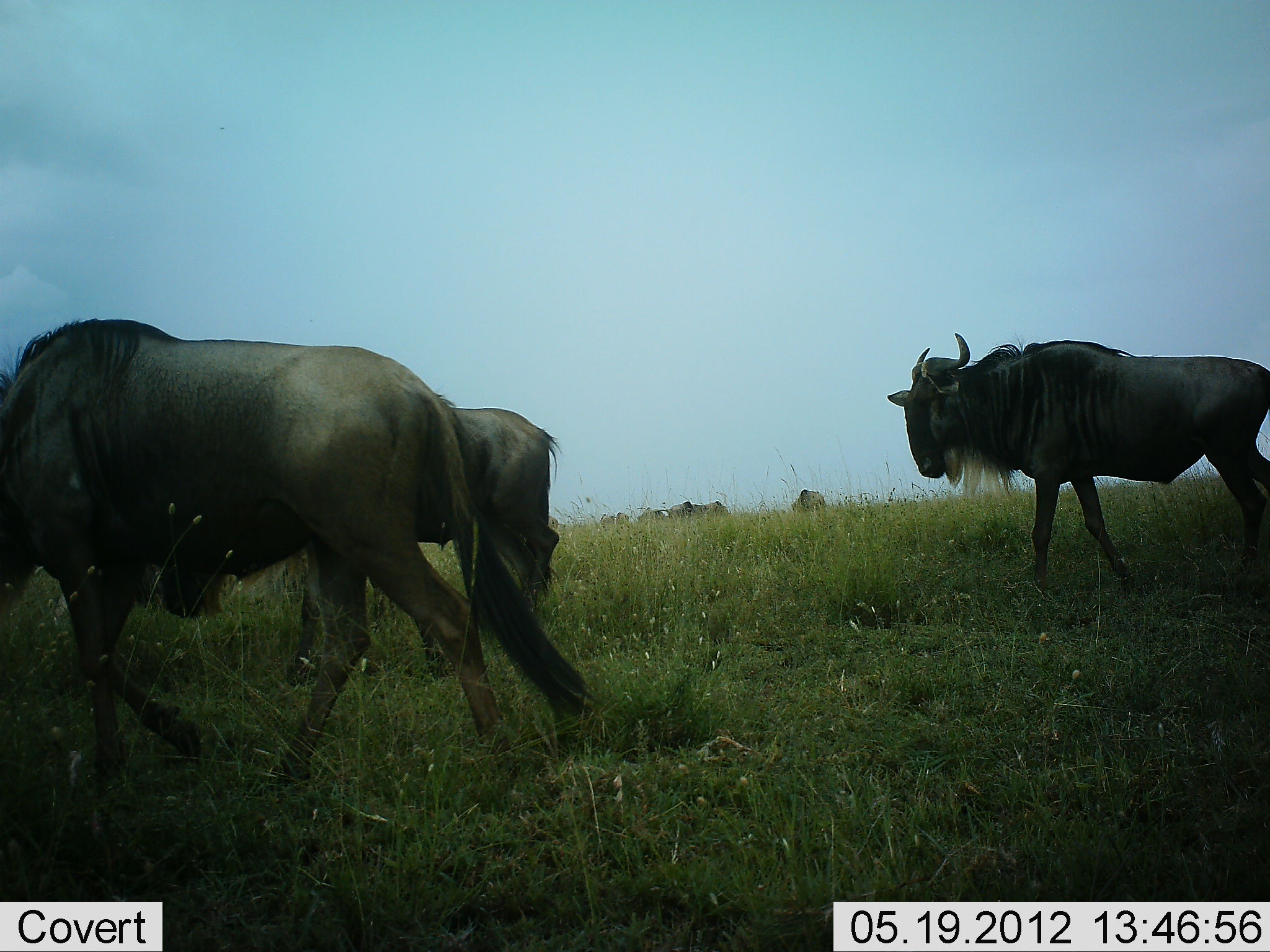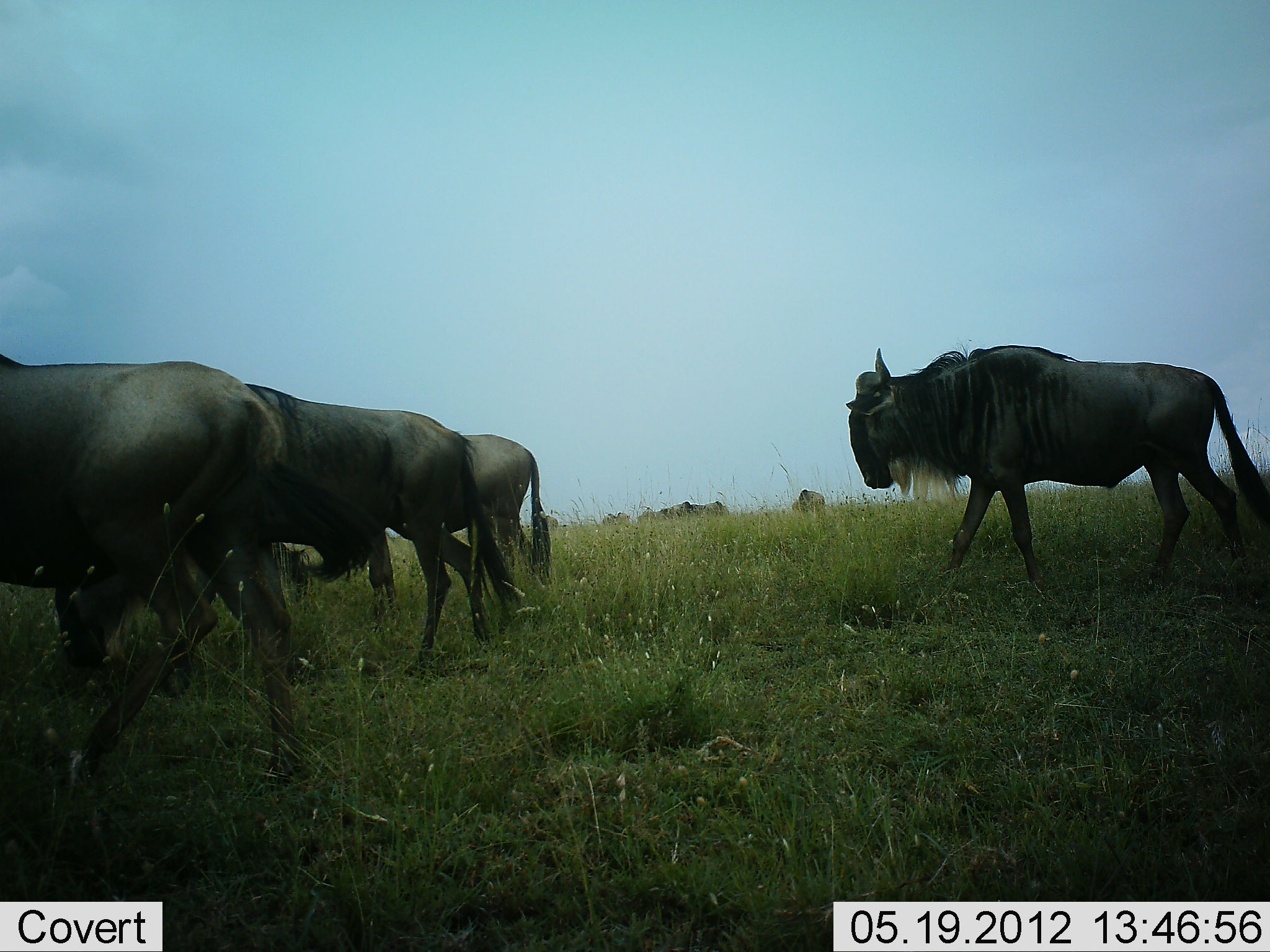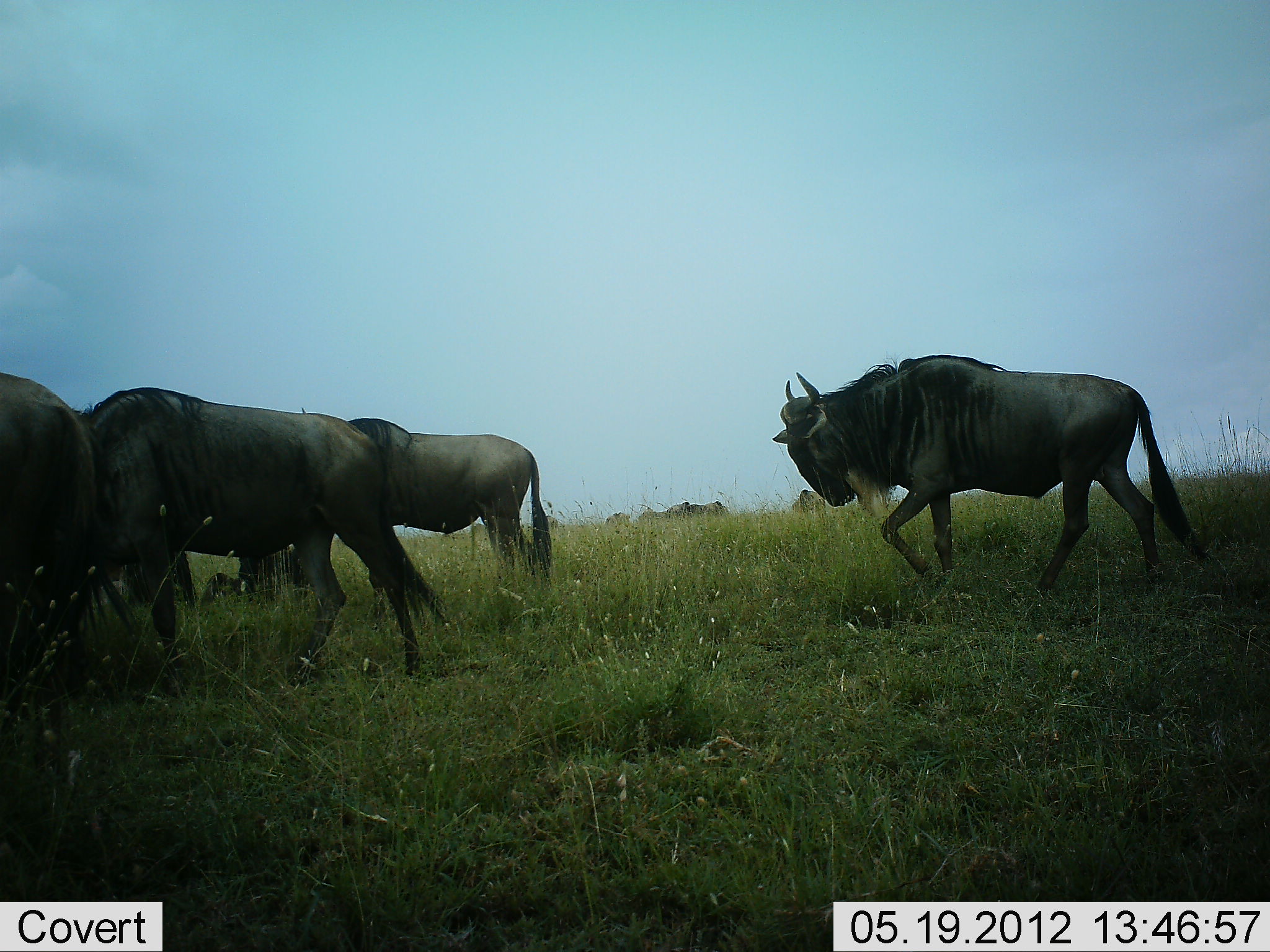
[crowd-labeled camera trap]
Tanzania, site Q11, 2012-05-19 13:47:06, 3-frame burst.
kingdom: Animalia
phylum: Chordata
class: Mammalia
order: Artiodactyla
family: Bovidae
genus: Connochaetes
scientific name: Connochaetes taurinus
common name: blue wildebeest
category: wildebeest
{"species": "wildebeest (blue wildebeest) (Connochaetes taurinus)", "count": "11-50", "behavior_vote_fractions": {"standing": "60%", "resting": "20%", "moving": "90%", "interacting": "0%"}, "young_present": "0%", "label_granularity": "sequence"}